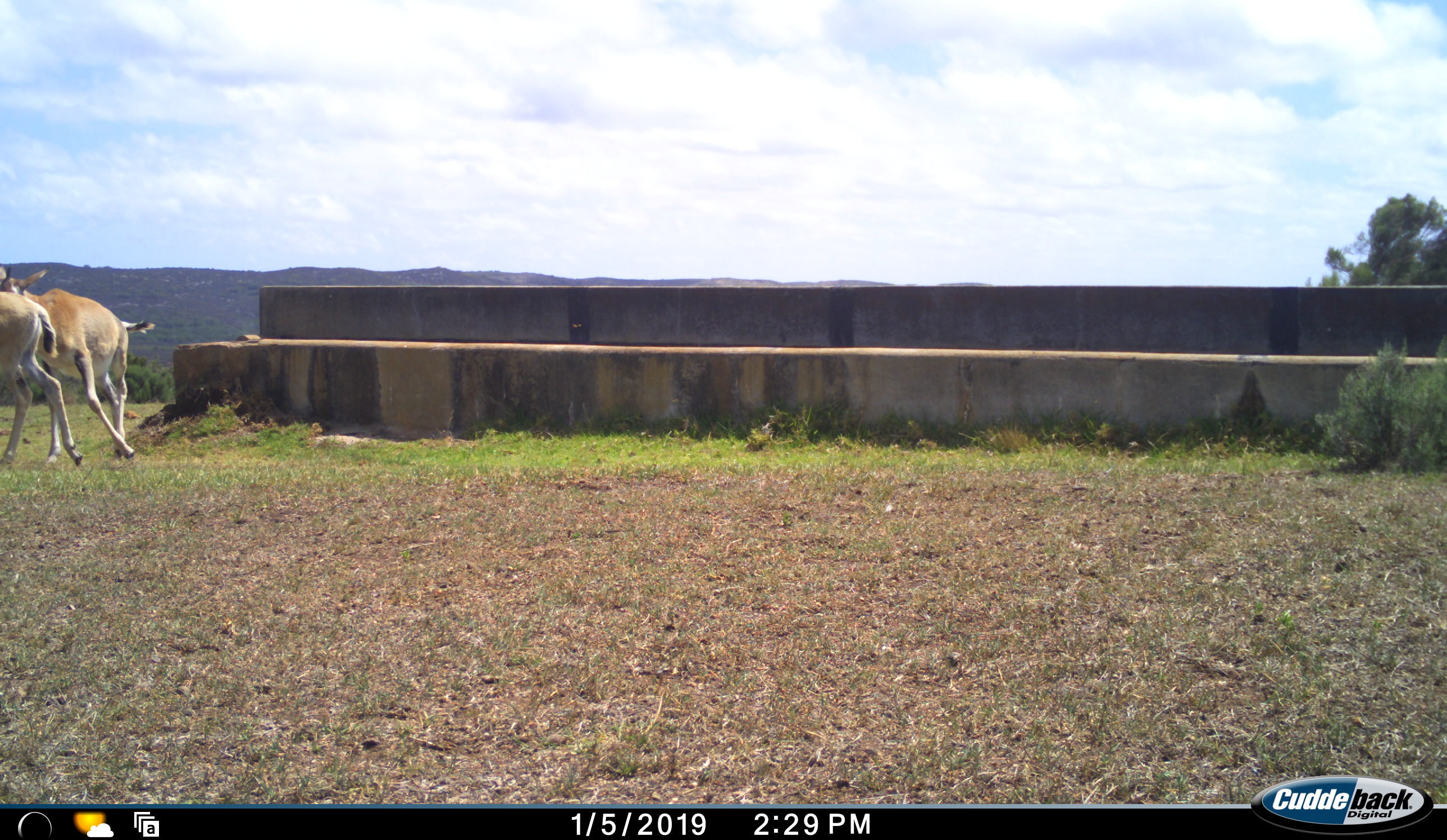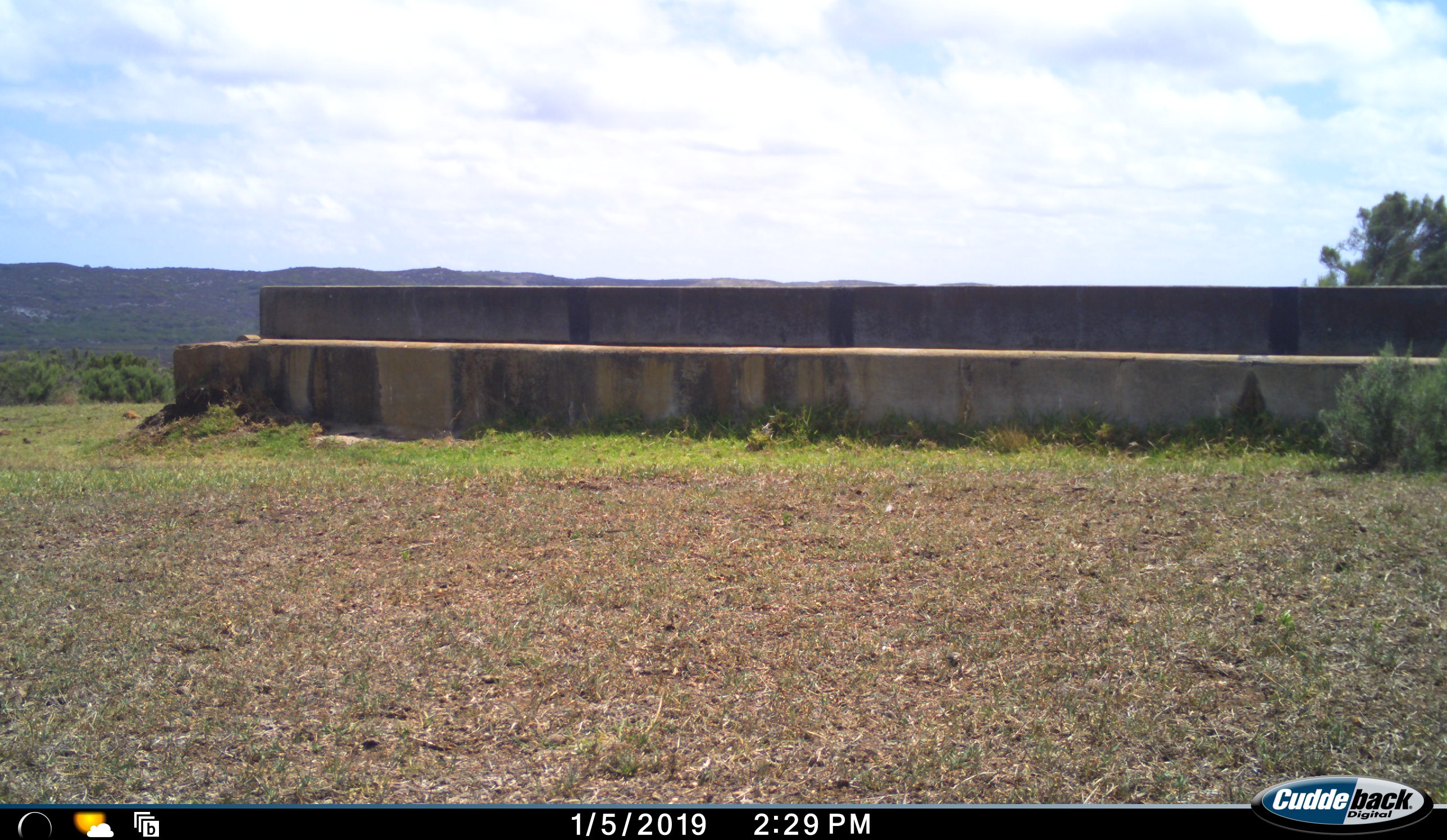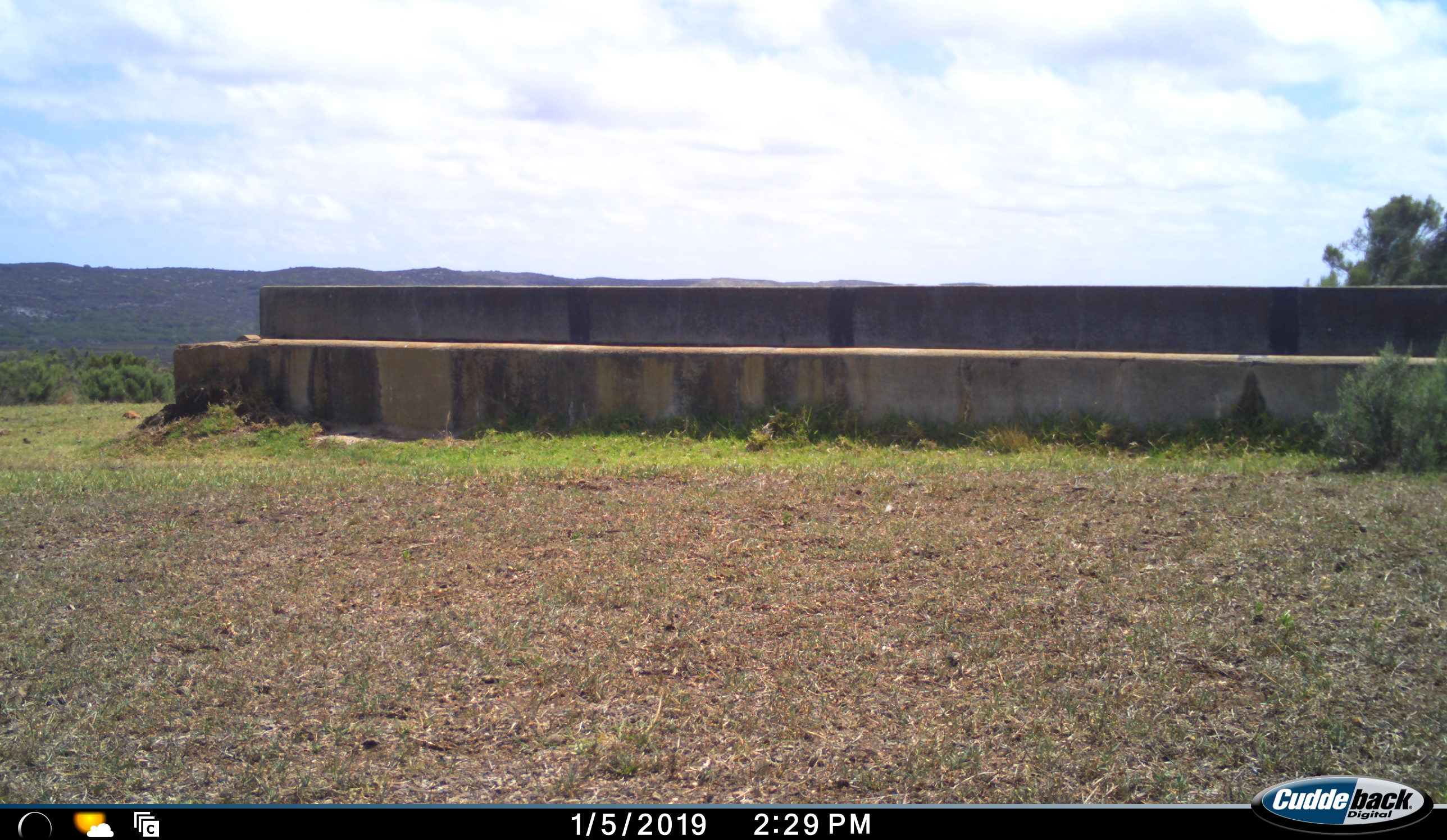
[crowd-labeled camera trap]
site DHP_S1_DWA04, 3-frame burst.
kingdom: Animalia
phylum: Chordata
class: Mammalia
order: Artiodactyla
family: Bovidae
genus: Damaliscus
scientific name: Damaliscus pygargus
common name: bontebok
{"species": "bontebok (Damaliscus pygargus)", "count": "2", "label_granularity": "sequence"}